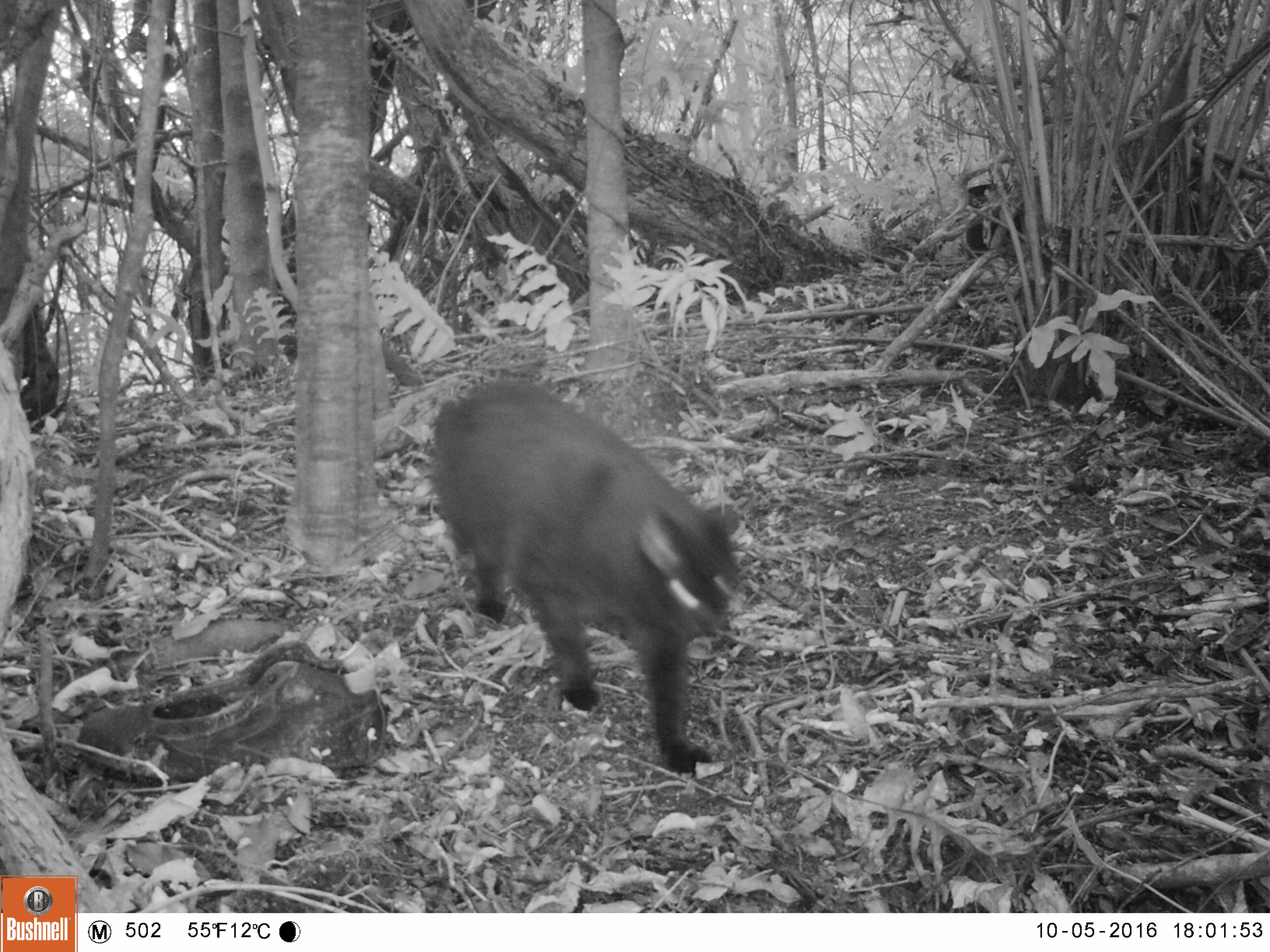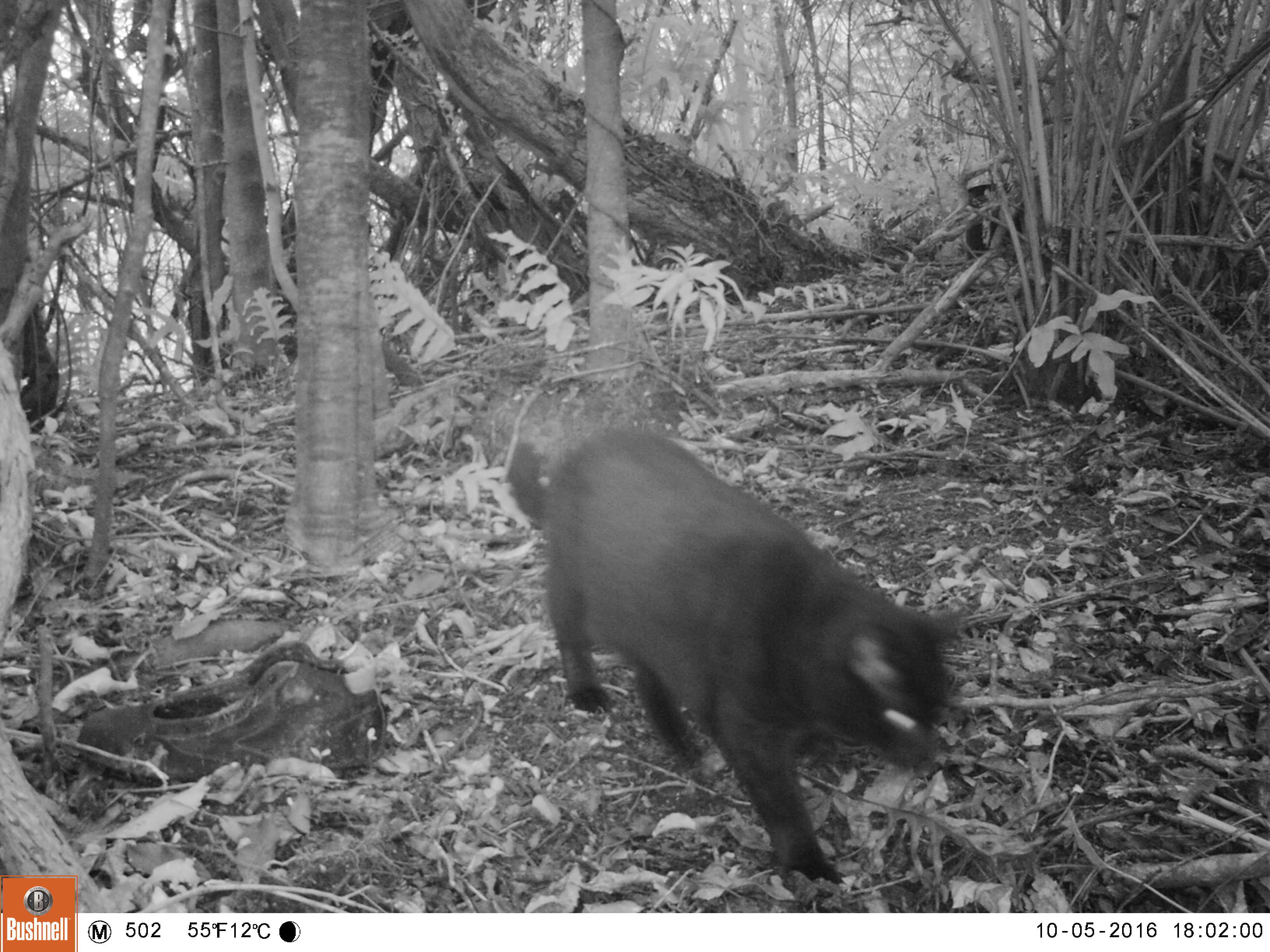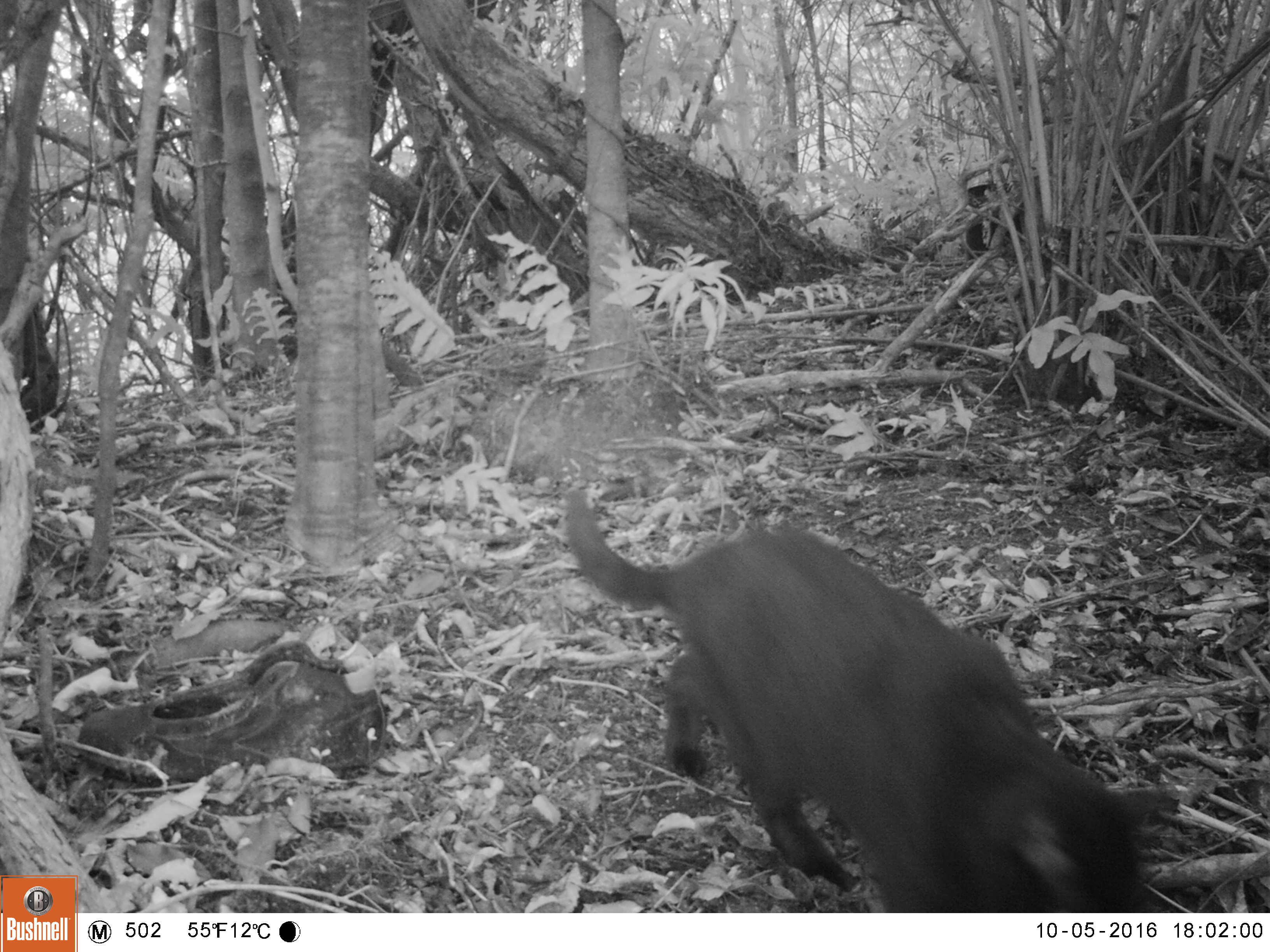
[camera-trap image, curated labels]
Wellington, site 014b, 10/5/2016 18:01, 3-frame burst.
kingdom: Animalia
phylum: Chordata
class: Mammalia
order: Carnivora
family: Felidae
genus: Felis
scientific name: Felis catus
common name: cat